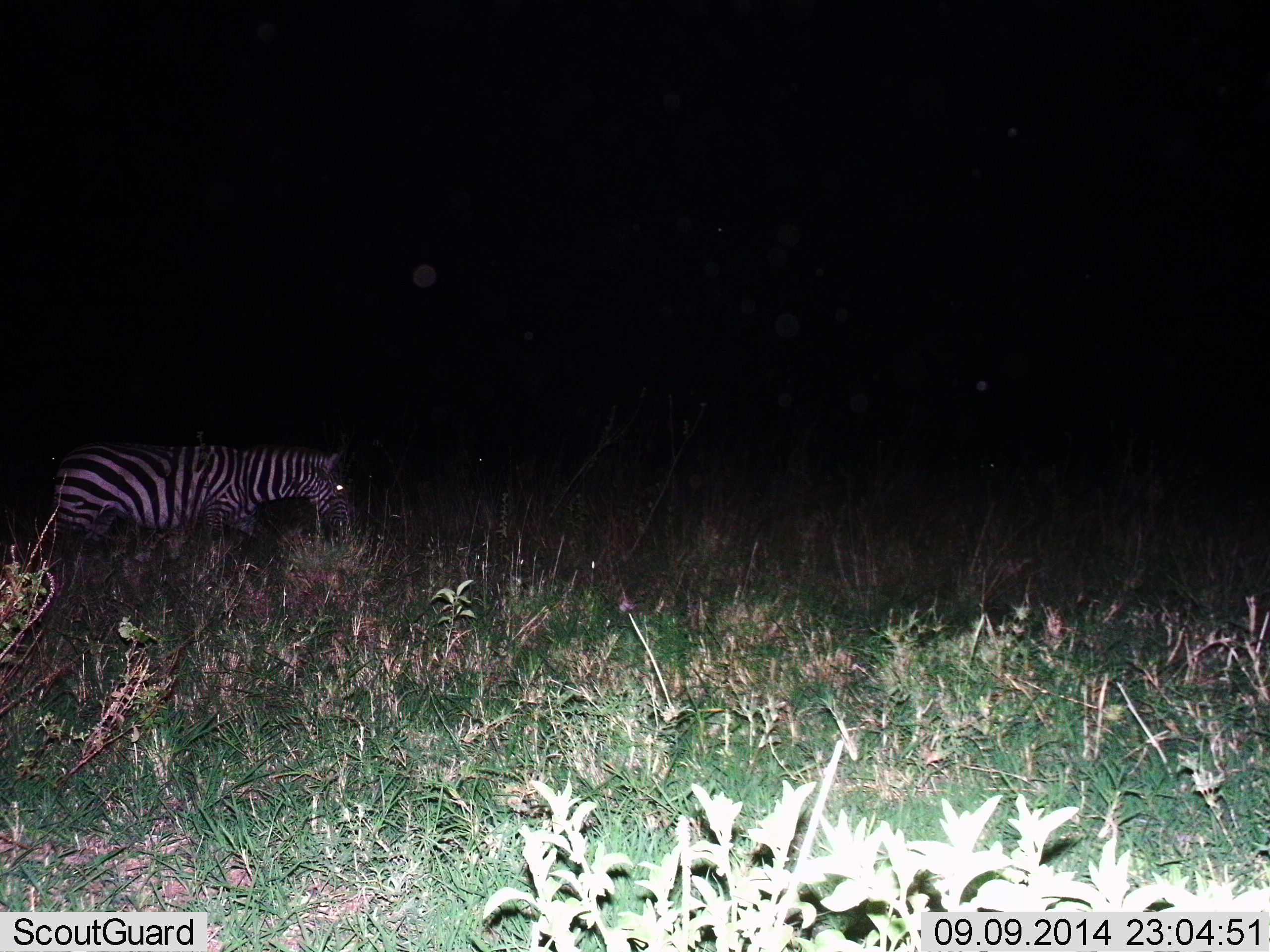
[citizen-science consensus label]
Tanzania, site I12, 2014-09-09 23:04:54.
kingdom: Animalia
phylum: Chordata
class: Mammalia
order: Perissodactyla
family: Equidae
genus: Equus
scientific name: Equus quagga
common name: plains zebra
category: zebra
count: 1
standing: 40%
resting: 0%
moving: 50%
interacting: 0%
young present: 0%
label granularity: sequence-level